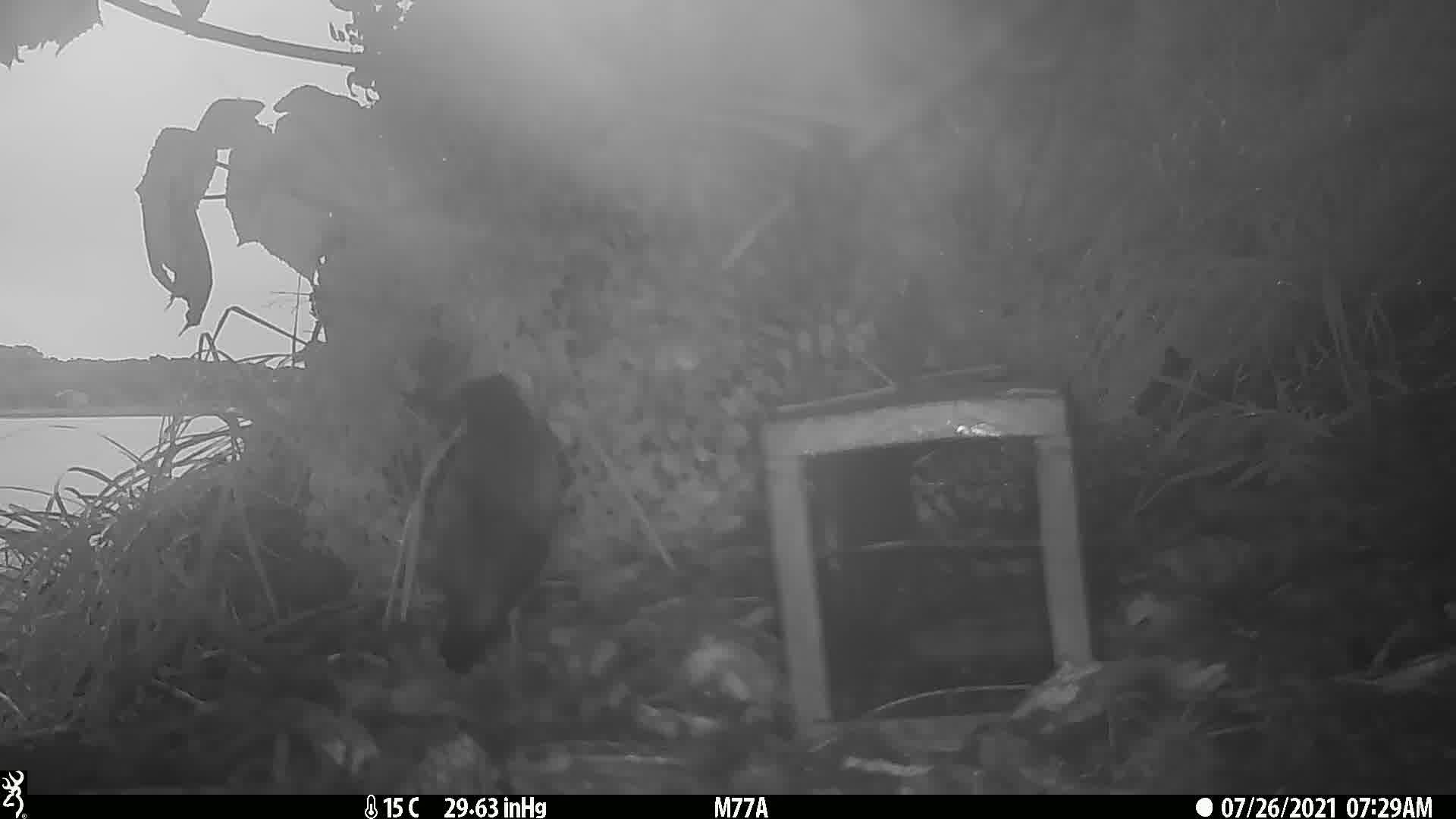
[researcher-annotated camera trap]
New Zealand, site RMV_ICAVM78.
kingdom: Animalia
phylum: Chordata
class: Aves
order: Passeriformes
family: Sturnidae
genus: Acridotheres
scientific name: Acridotheres tristis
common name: common myna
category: myna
Myna (common myna) (Acridotheres tristis).